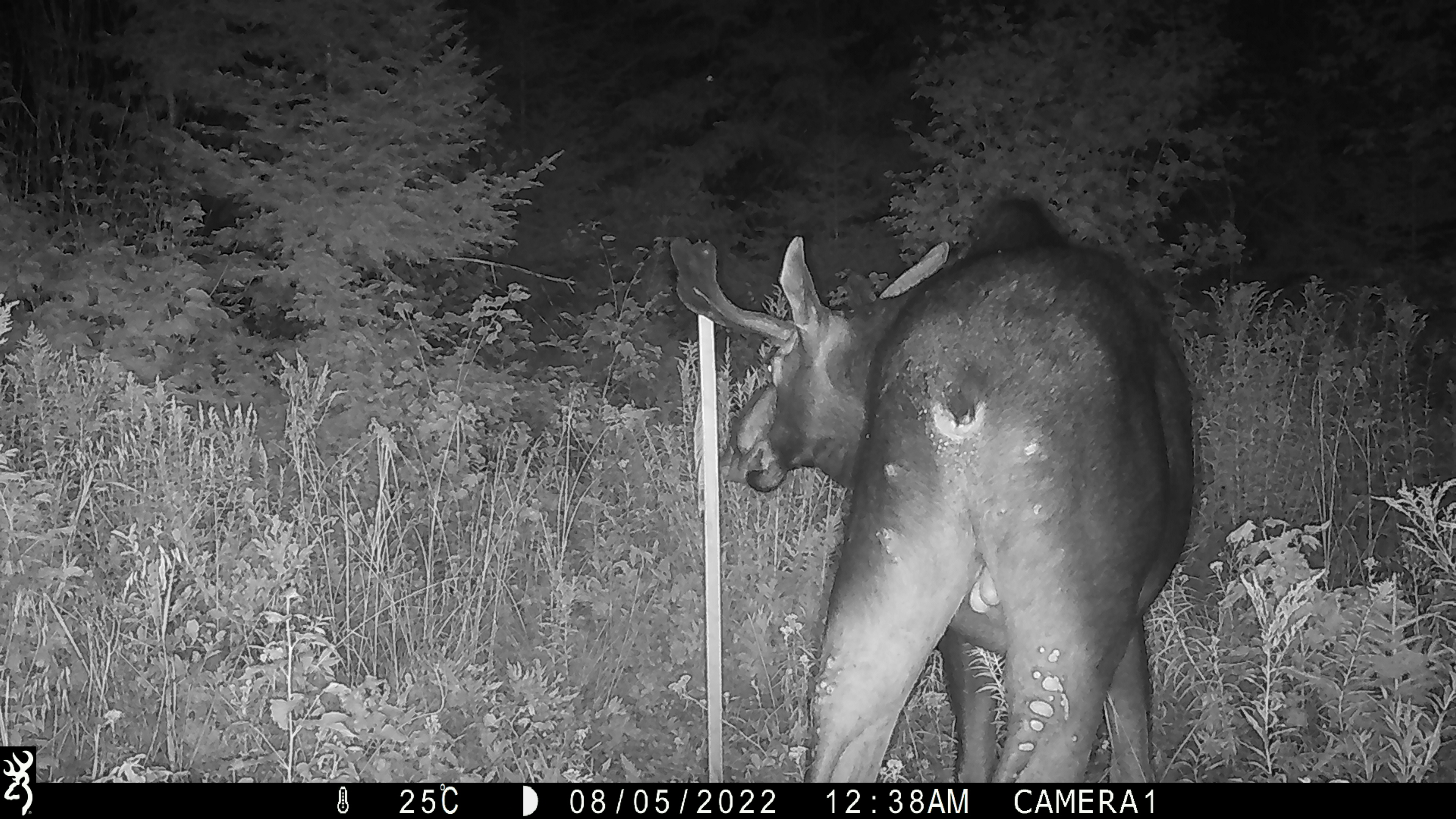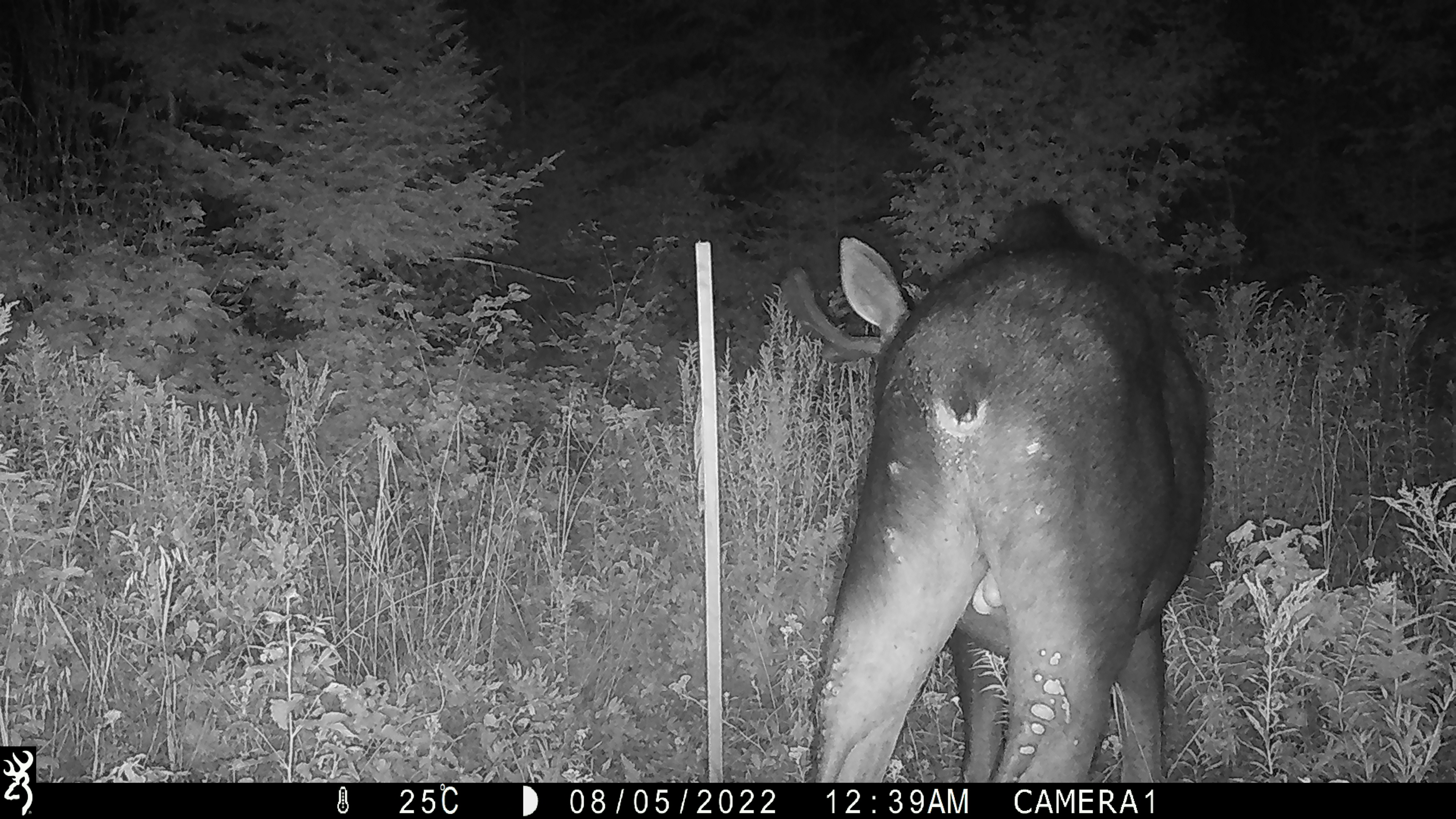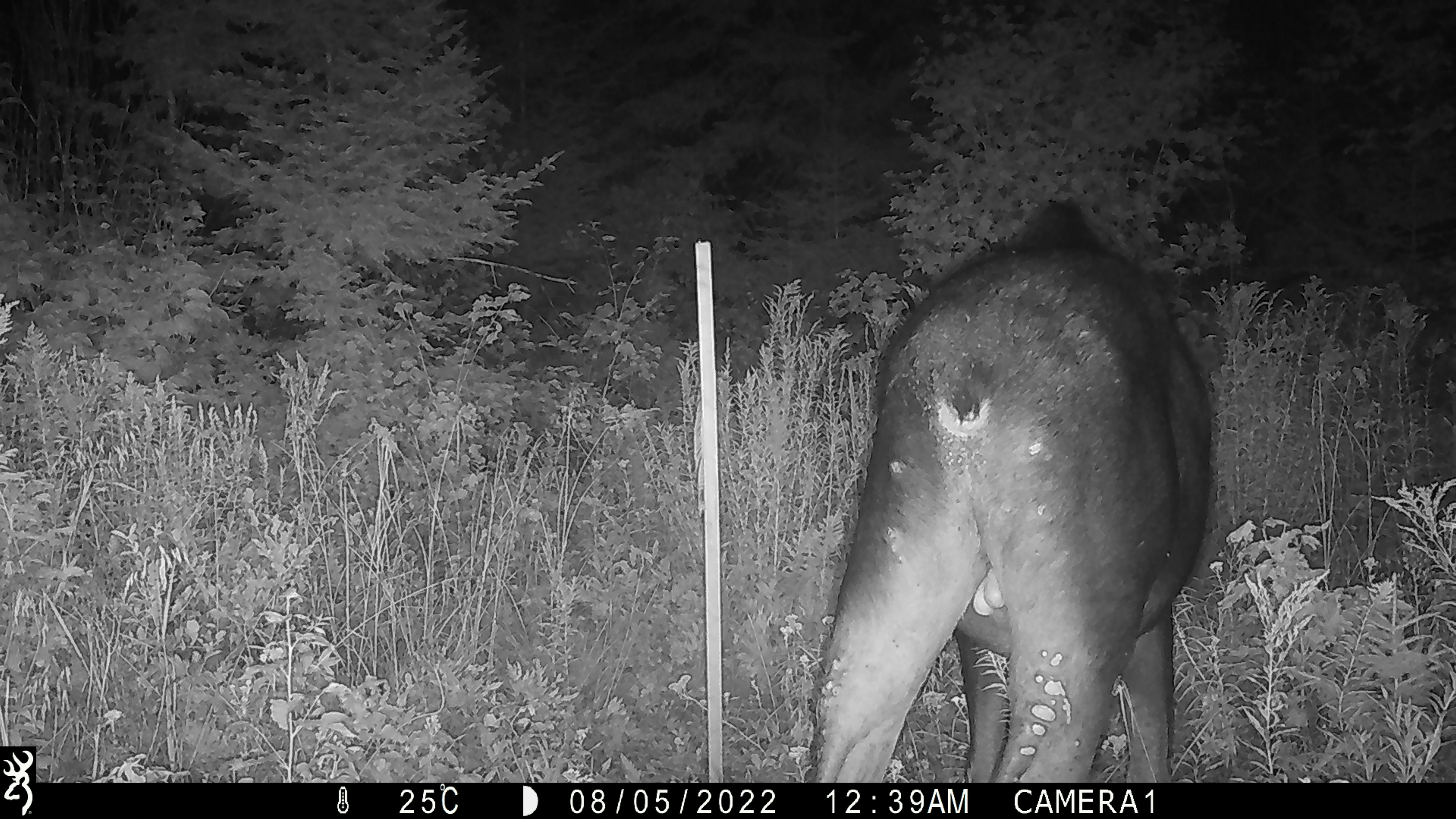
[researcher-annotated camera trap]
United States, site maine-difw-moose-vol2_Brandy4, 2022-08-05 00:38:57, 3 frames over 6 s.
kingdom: Animalia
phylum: Chordata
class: Mammalia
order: Artiodactyla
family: Cervidae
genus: Alces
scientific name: Alces alces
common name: moose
Moose (Alces alces).